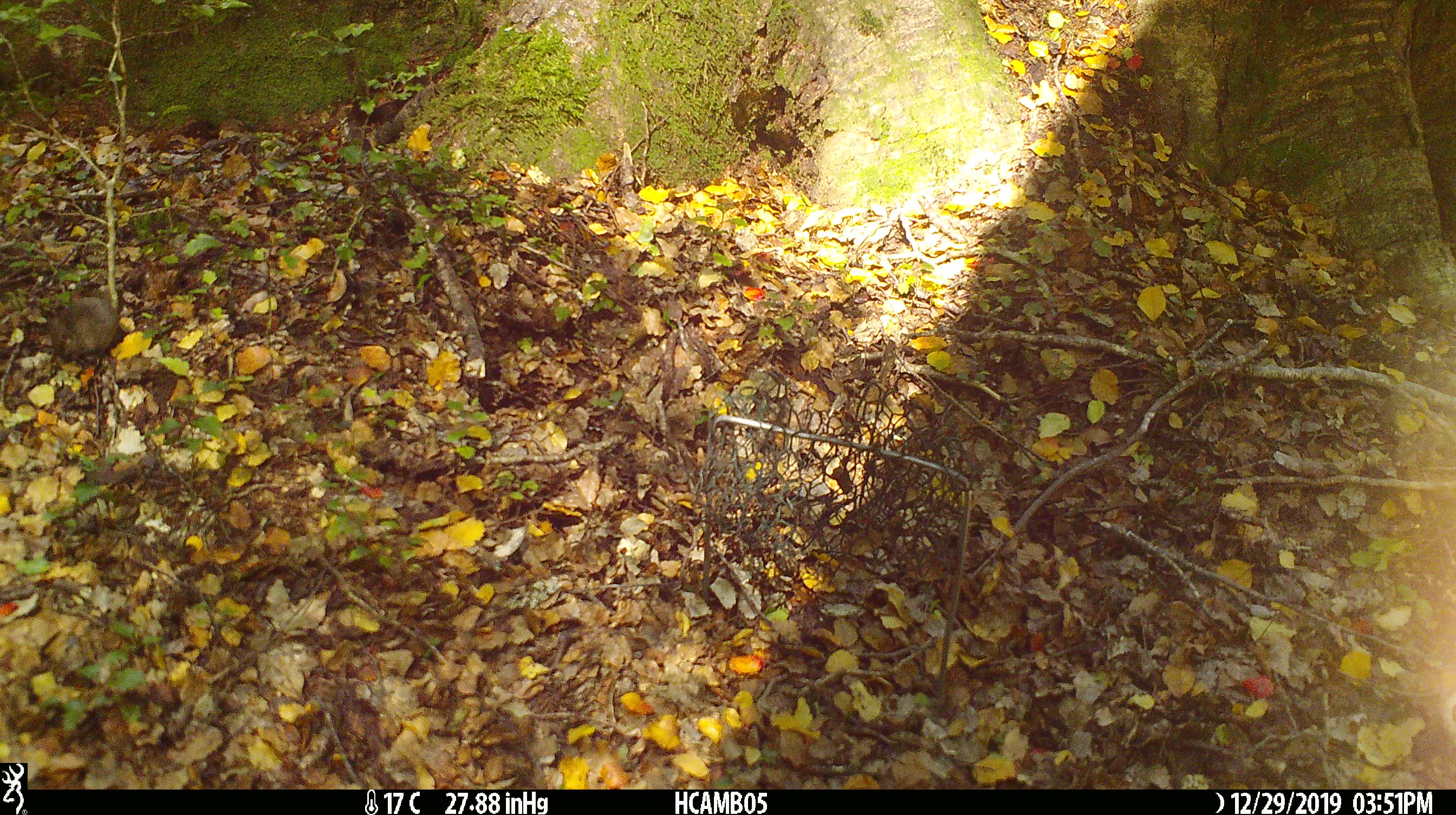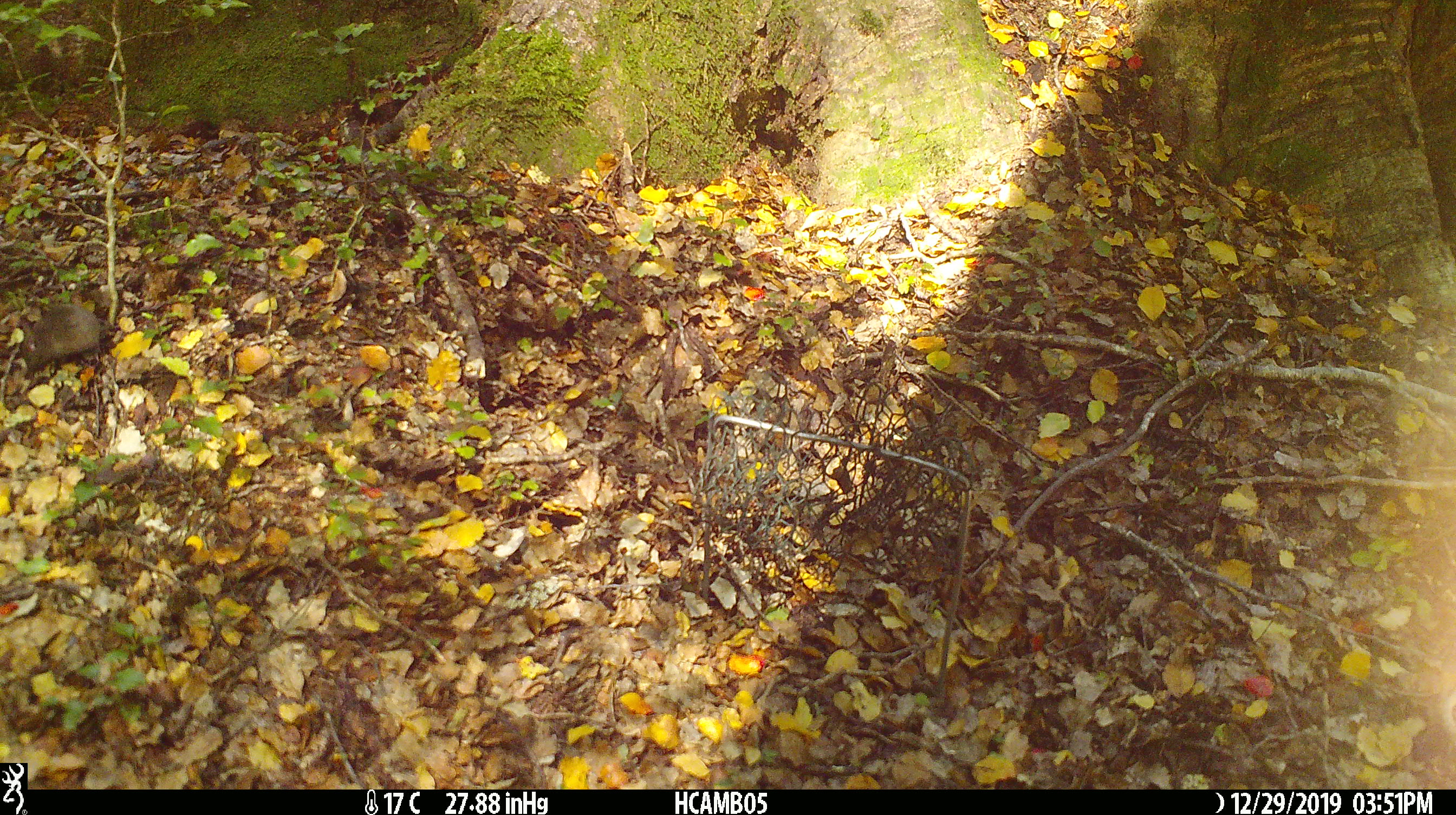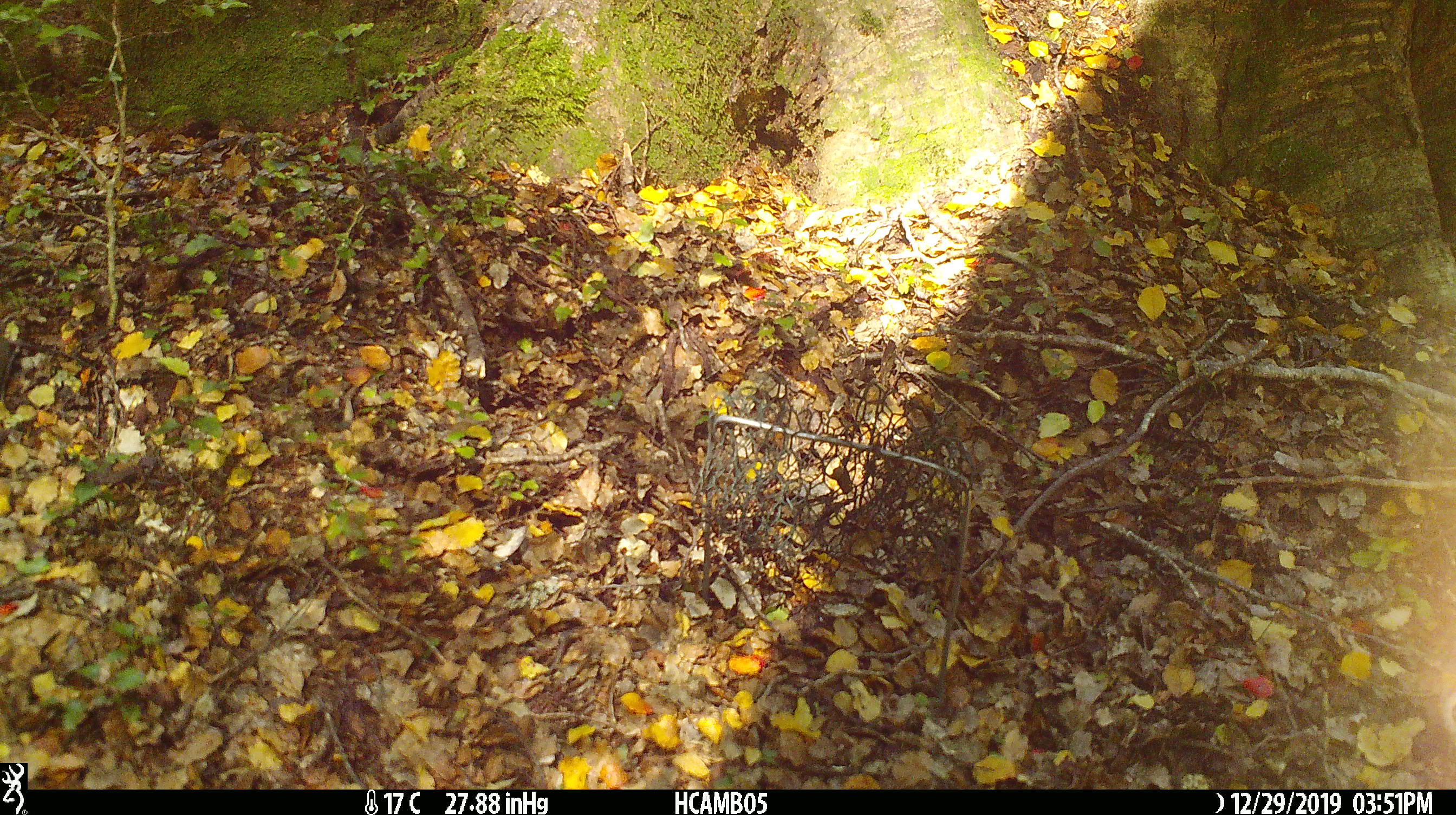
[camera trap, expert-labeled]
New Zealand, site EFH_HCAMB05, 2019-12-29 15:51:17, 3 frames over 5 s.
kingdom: Animalia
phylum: Chordata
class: Mammalia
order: Rodentia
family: Muridae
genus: Mus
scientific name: Mus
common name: mouse